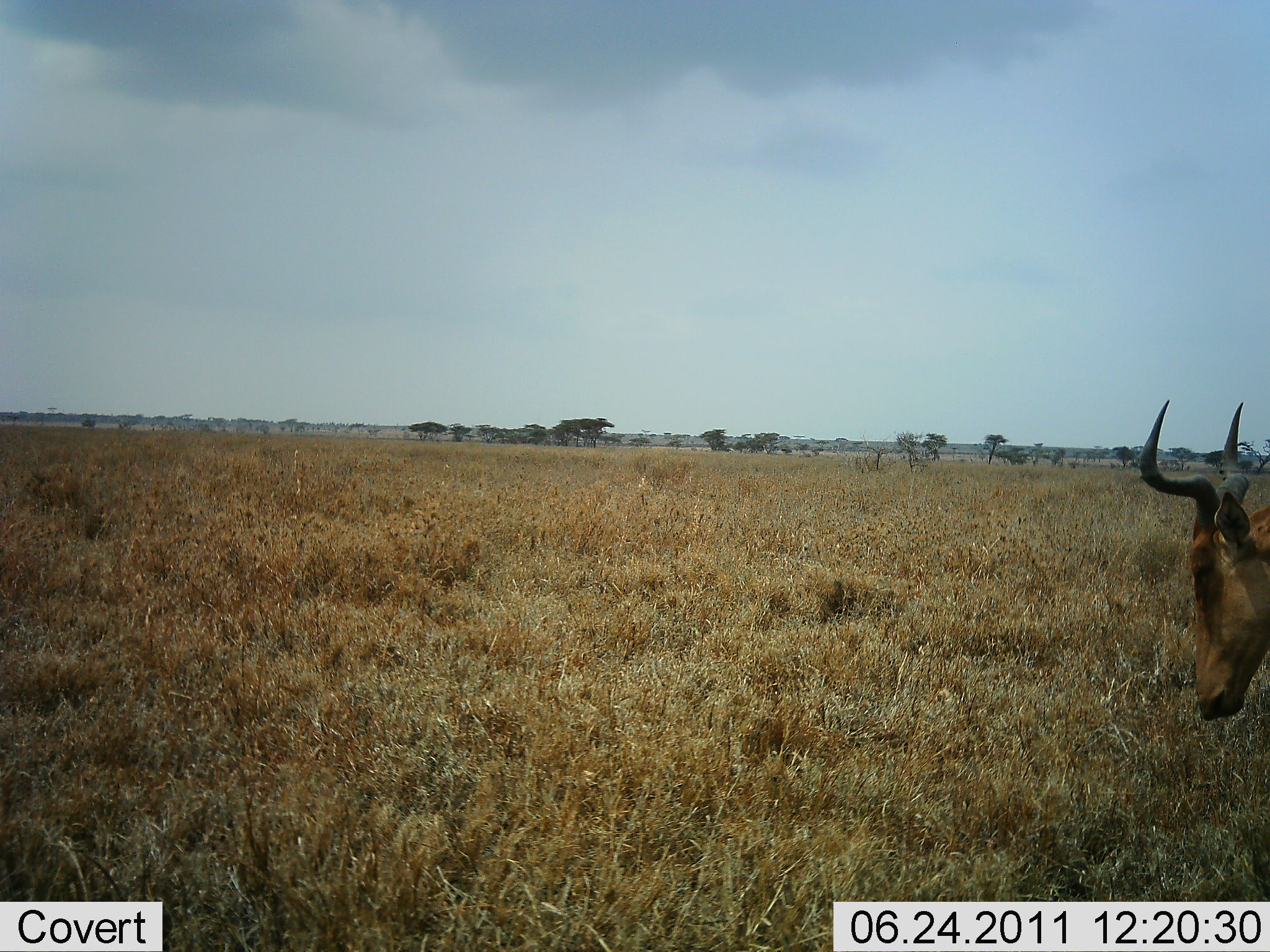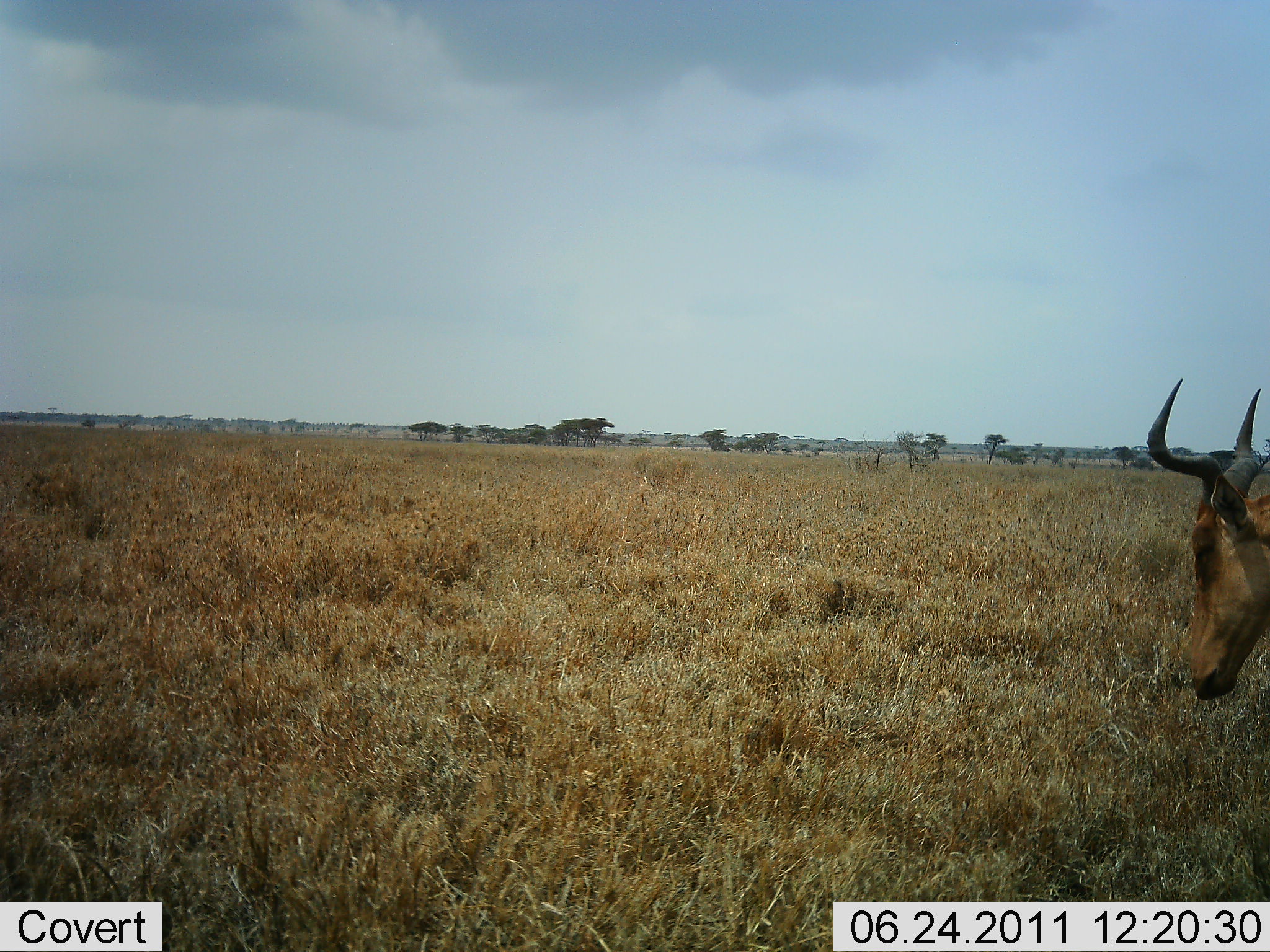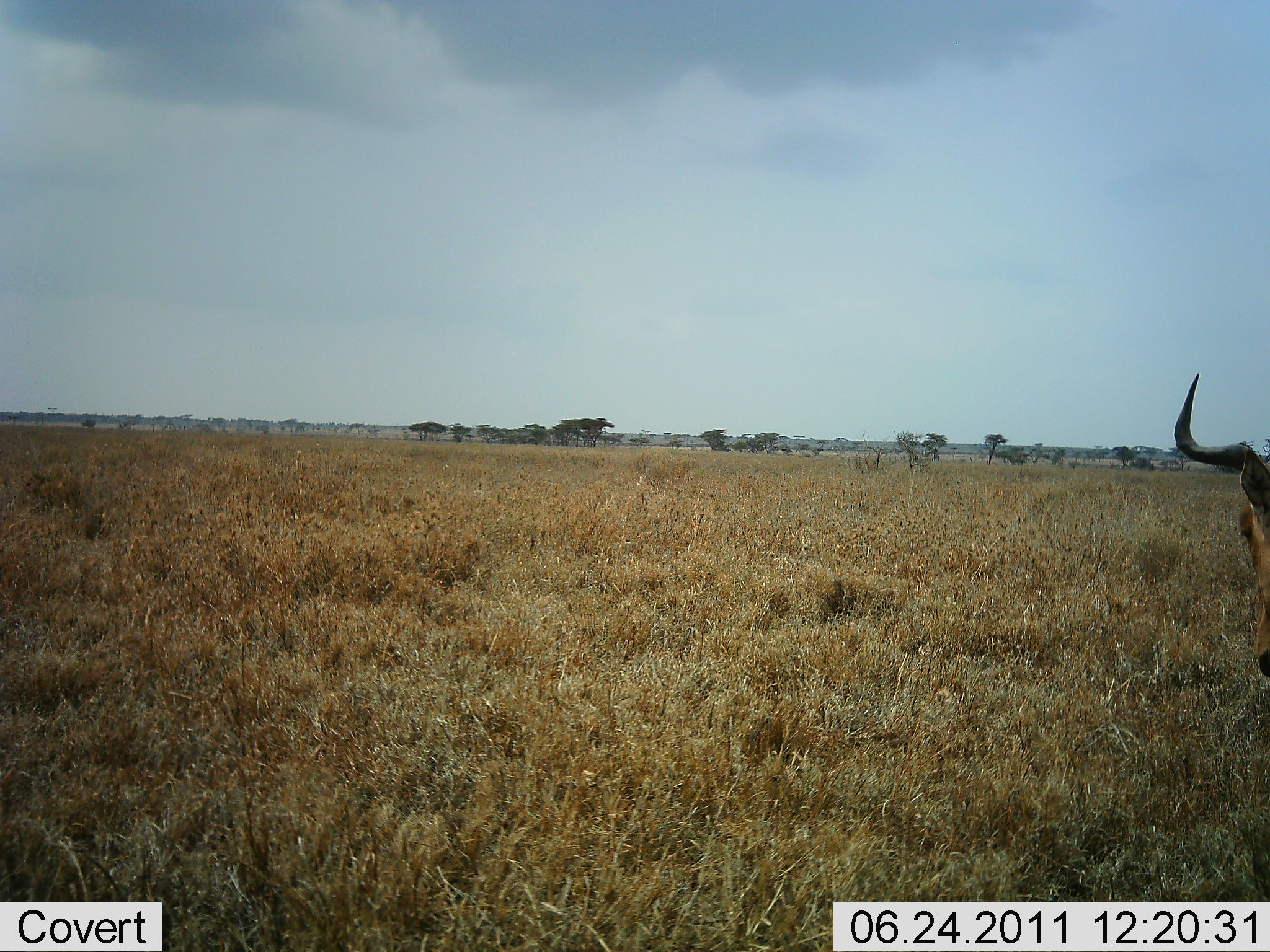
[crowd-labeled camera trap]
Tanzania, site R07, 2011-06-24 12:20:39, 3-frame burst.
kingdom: Animalia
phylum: Chordata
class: Mammalia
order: Artiodactyla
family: Bovidae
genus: Alcelaphus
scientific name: Alcelaphus buselaphus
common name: hartebeest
Hartebeest (Alcelaphus buselaphus), count 1. Behavior (volunteer vote fractions): standing 75%, resting 0%, moving 17%, interacting 0%. Young present (vote fraction): 0%. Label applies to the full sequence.